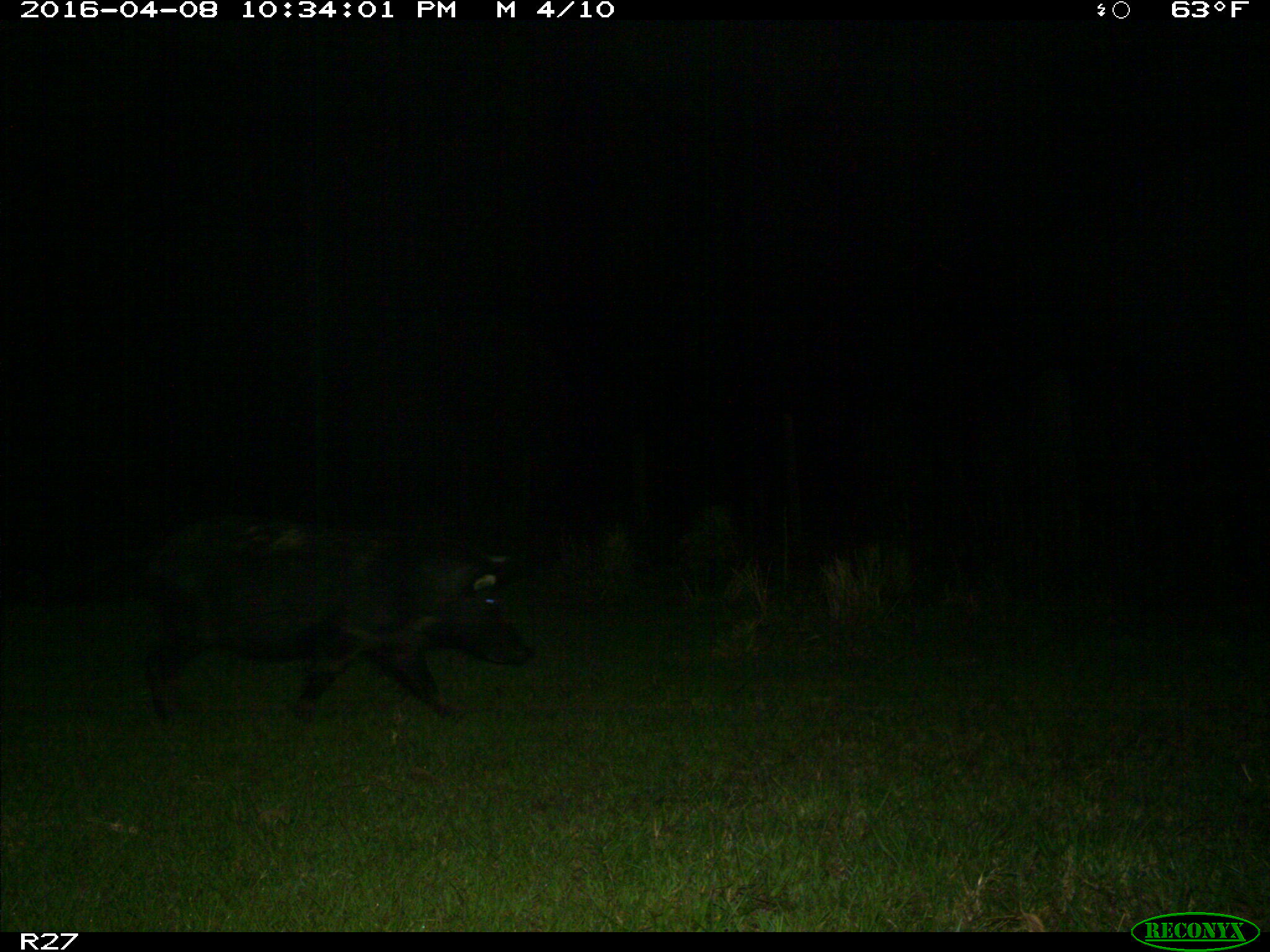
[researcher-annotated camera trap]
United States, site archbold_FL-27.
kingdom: Animalia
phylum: Chordata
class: Mammalia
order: Artiodactyla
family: Suidae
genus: Sus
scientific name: Sus scrofa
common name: wild boar